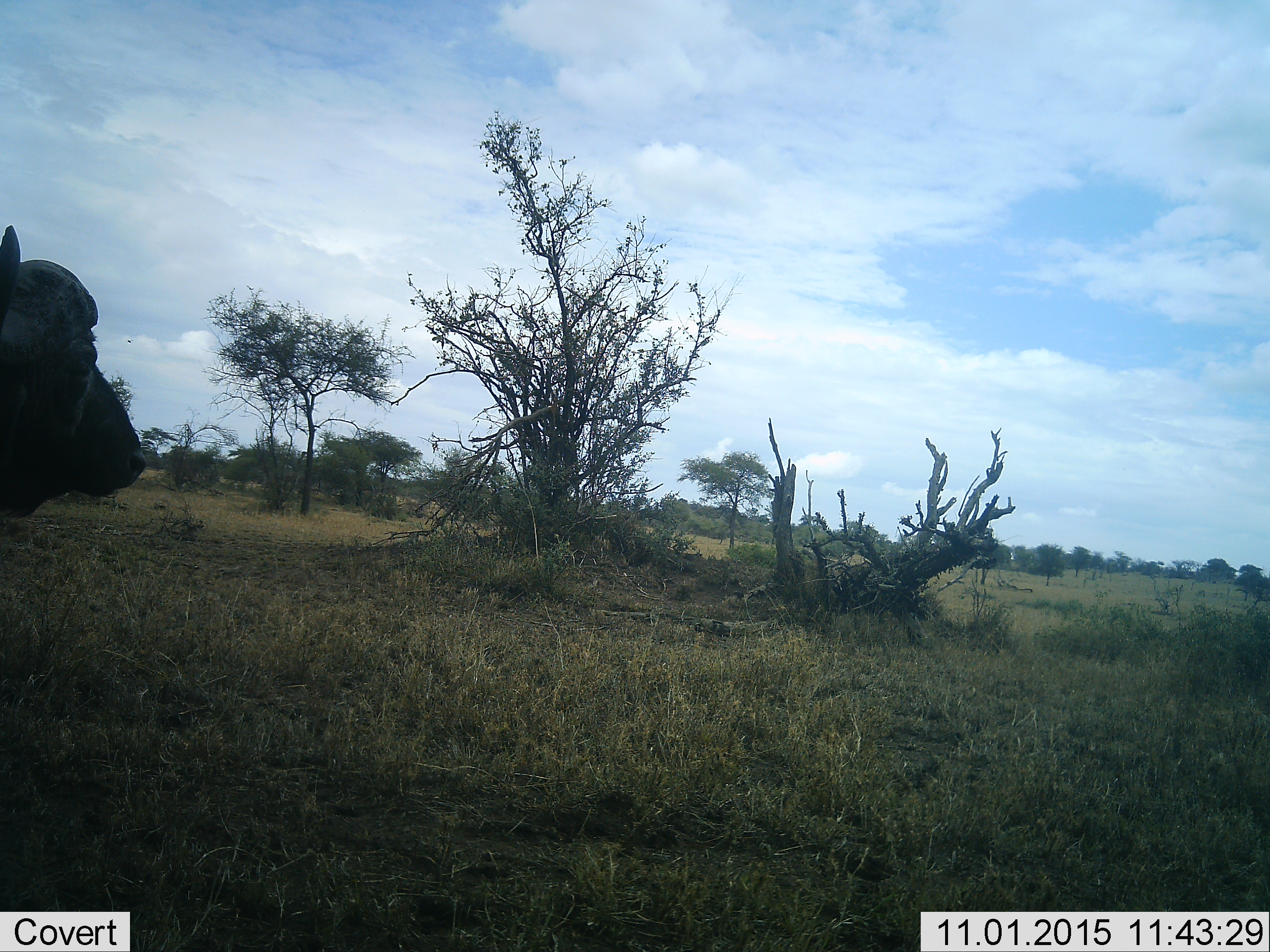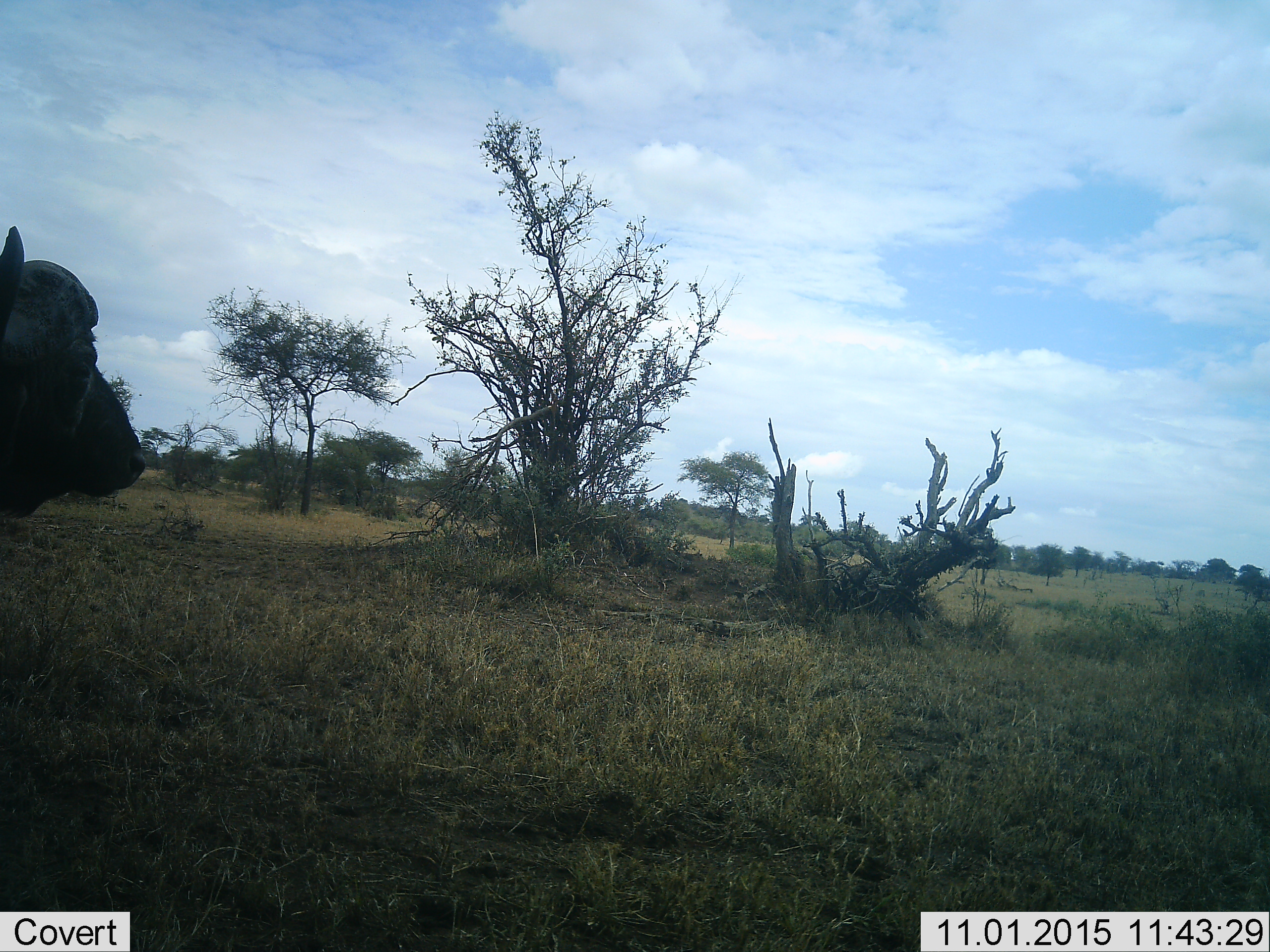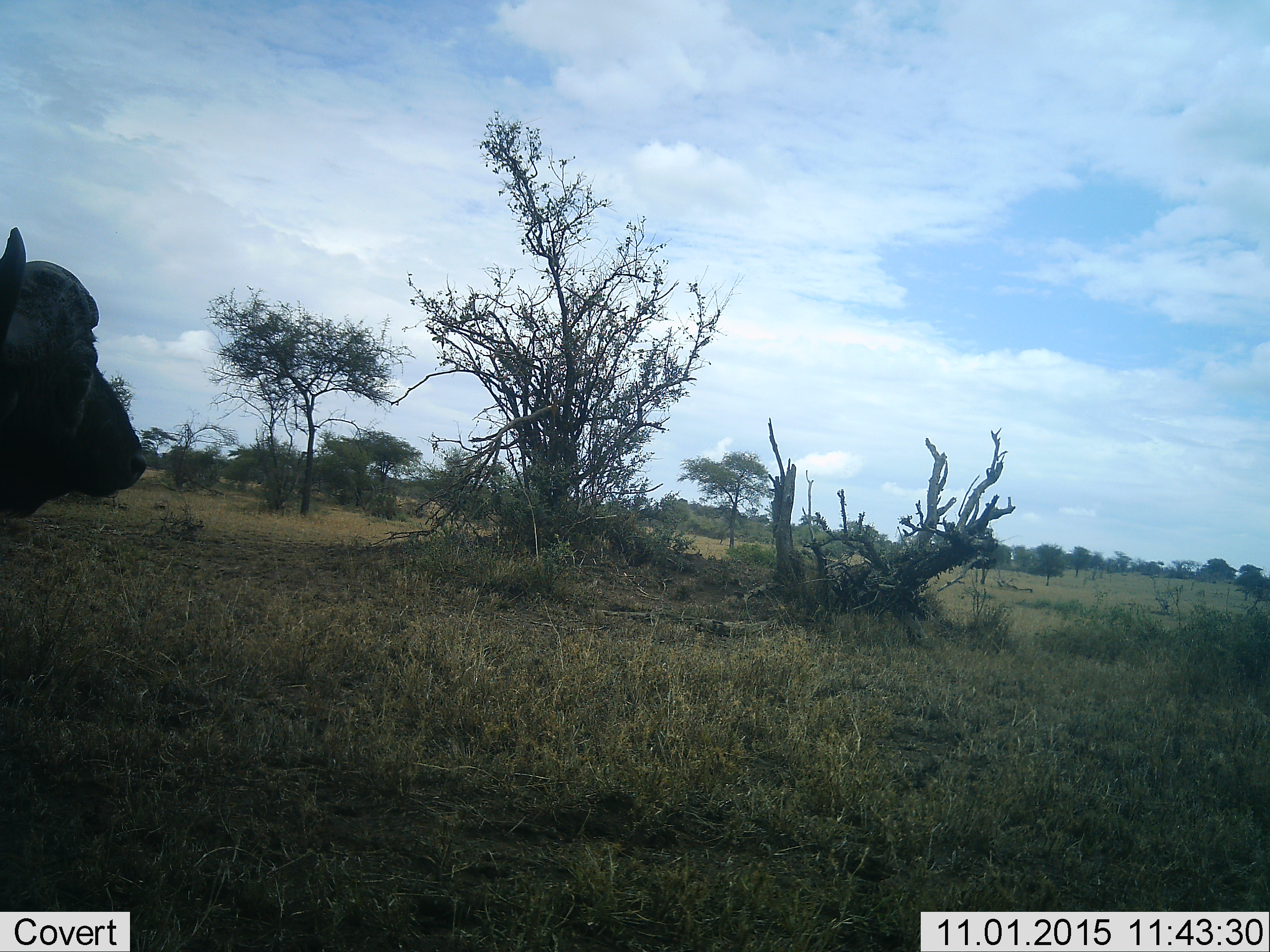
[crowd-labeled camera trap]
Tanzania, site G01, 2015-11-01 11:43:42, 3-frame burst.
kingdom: Animalia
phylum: Chordata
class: Mammalia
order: Artiodactyla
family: Bovidae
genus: Syncerus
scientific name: Syncerus caffer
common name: cape buffalo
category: buffalo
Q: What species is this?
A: Buffalo (cape buffalo) (Syncerus caffer).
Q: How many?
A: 1.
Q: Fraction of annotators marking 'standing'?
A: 100%.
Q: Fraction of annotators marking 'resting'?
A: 0%.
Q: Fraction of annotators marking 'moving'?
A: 0%.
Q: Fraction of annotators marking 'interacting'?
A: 0%.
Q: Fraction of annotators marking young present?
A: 0%.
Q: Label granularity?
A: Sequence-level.